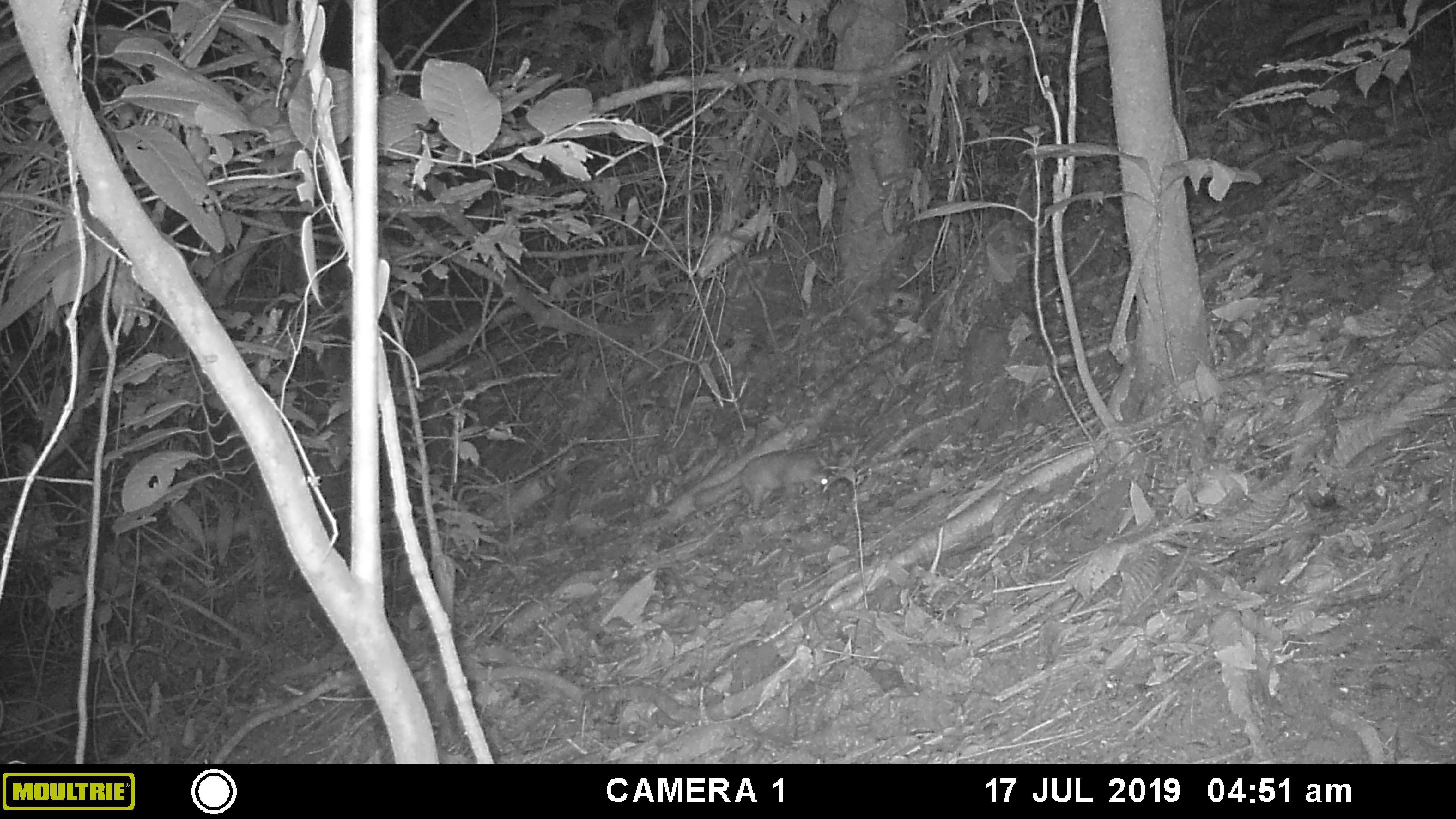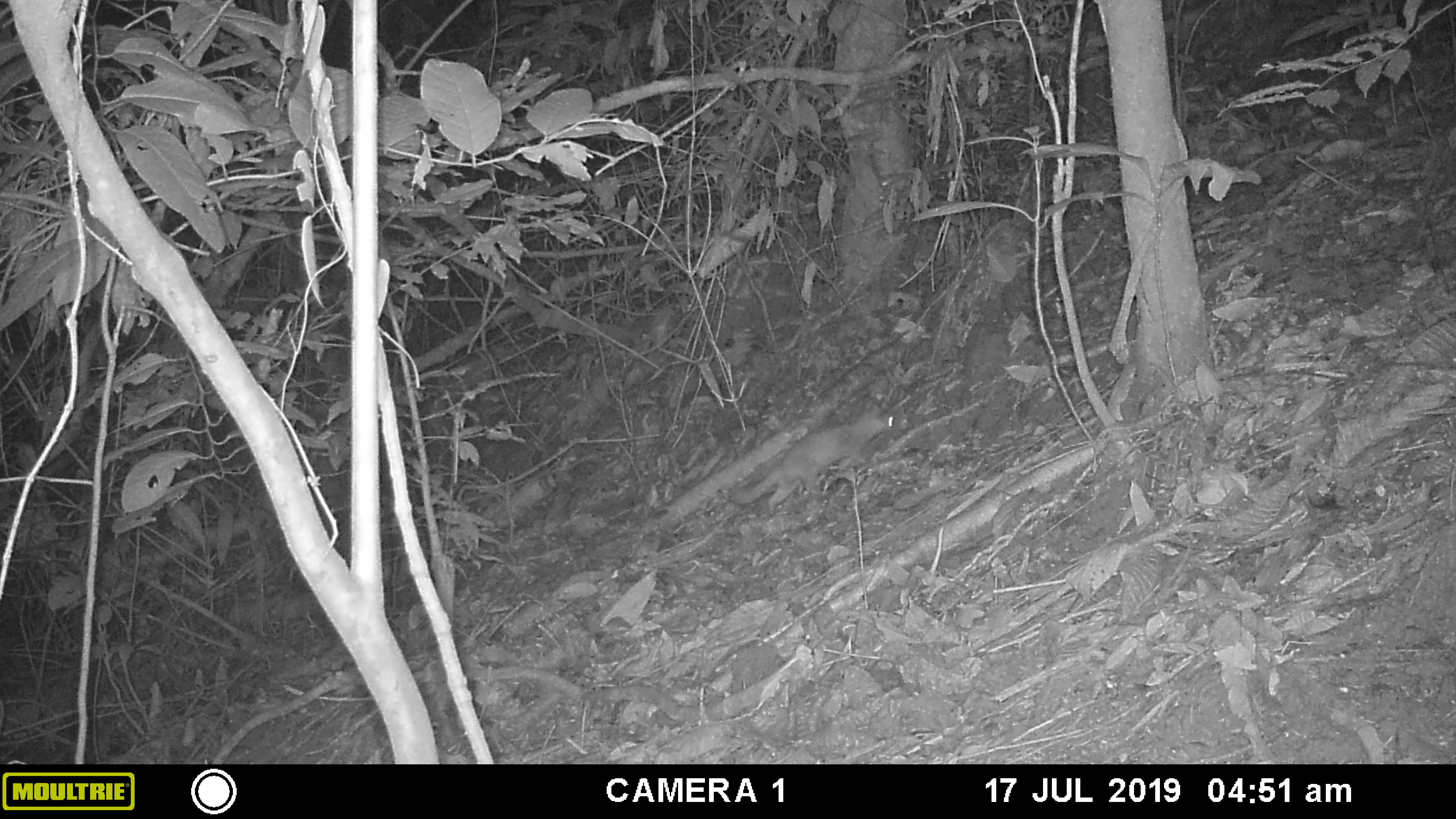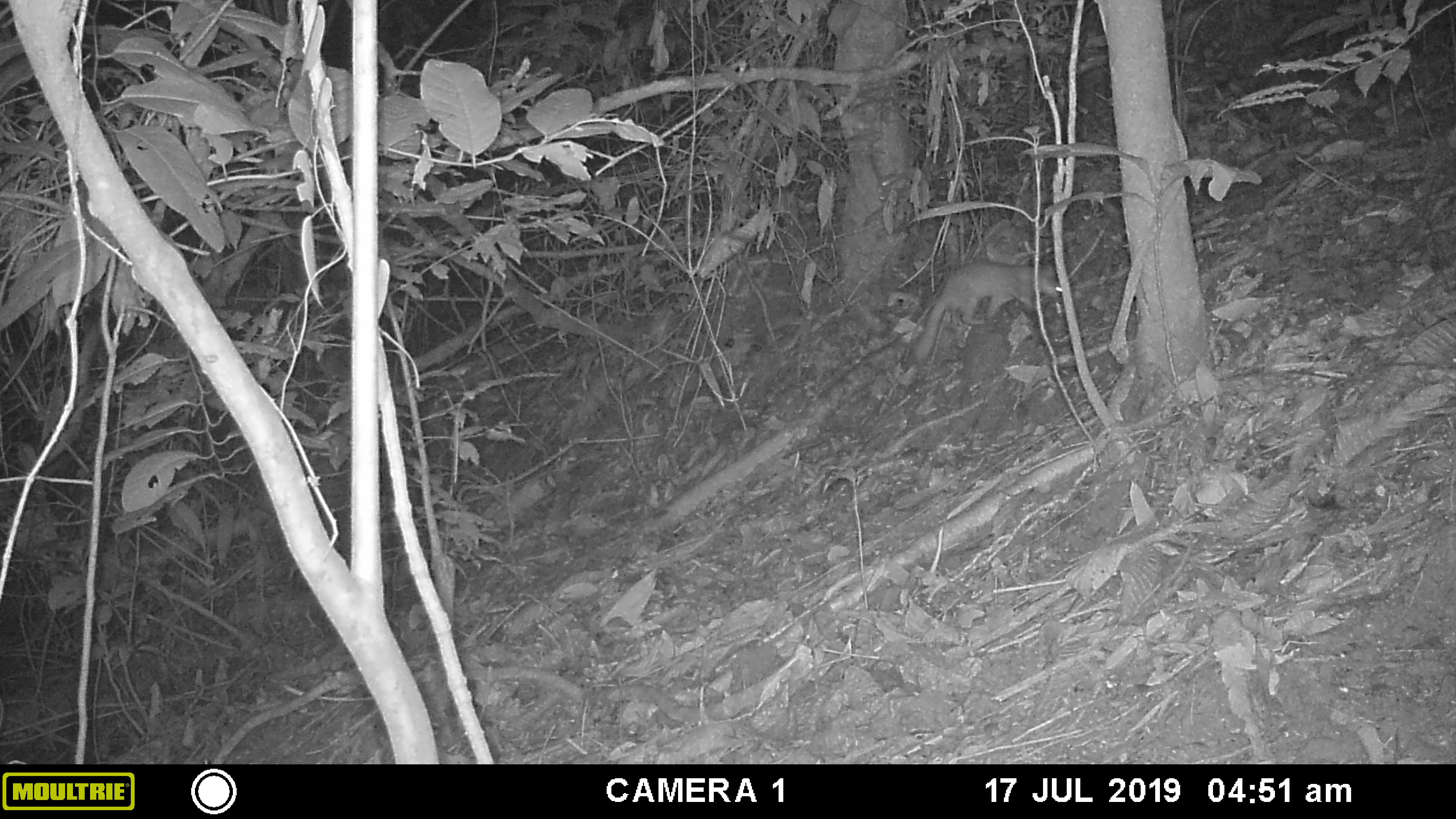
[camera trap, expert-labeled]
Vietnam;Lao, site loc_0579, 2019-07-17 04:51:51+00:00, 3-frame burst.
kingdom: Animalia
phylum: Chordata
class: Mammalia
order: Carnivora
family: Mustelidae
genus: Melogale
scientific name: Melogale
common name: ferret badger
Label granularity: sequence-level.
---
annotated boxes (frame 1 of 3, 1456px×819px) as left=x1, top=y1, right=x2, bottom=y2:
ferret badger: left=692, top=451, right=829, bottom=517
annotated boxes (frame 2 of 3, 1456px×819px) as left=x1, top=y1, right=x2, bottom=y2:
ferret badger: left=731, top=414, right=894, bottom=514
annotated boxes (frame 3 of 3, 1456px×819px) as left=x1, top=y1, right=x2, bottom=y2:
ferret badger: left=905, top=262, right=1064, bottom=362